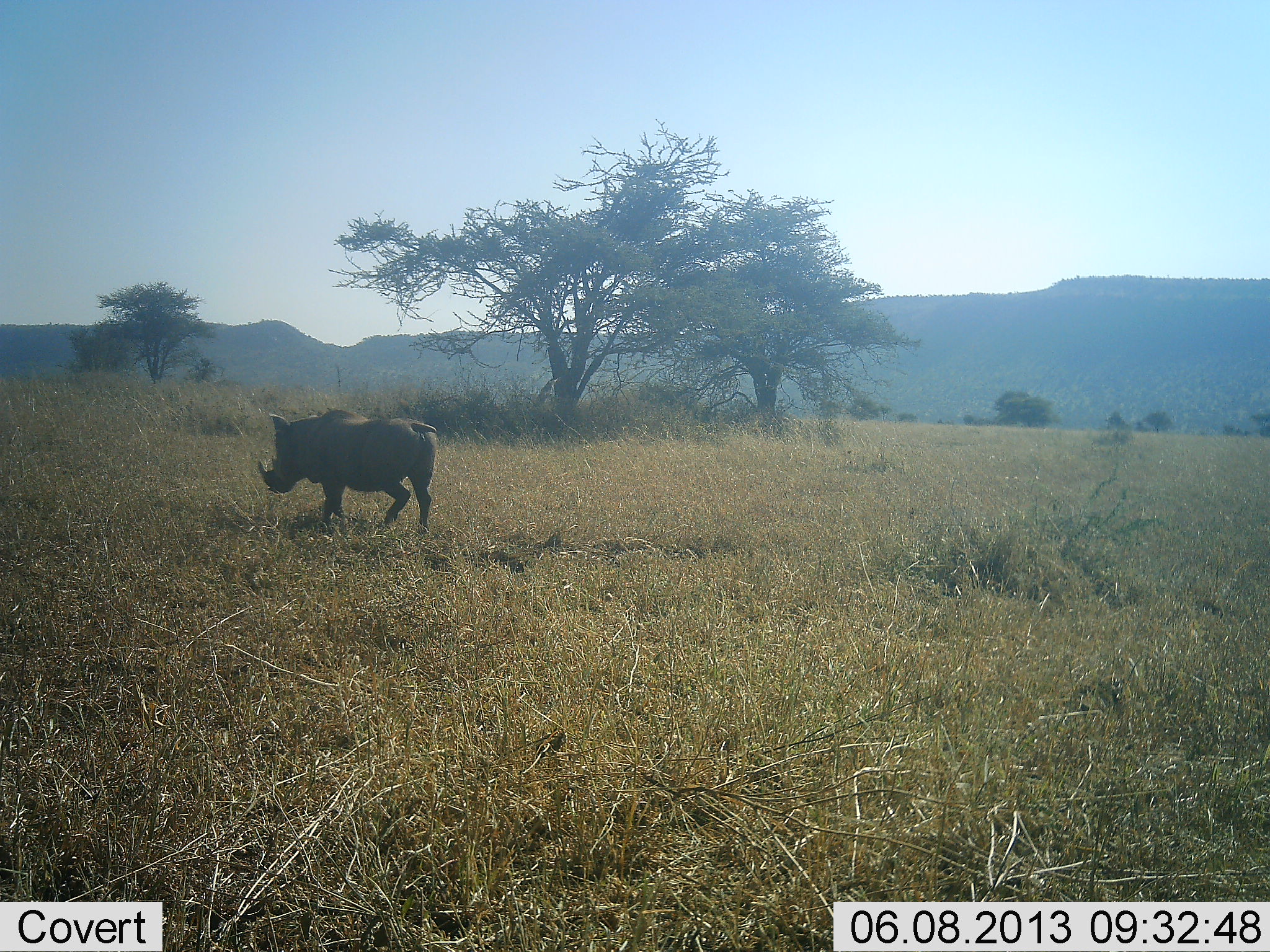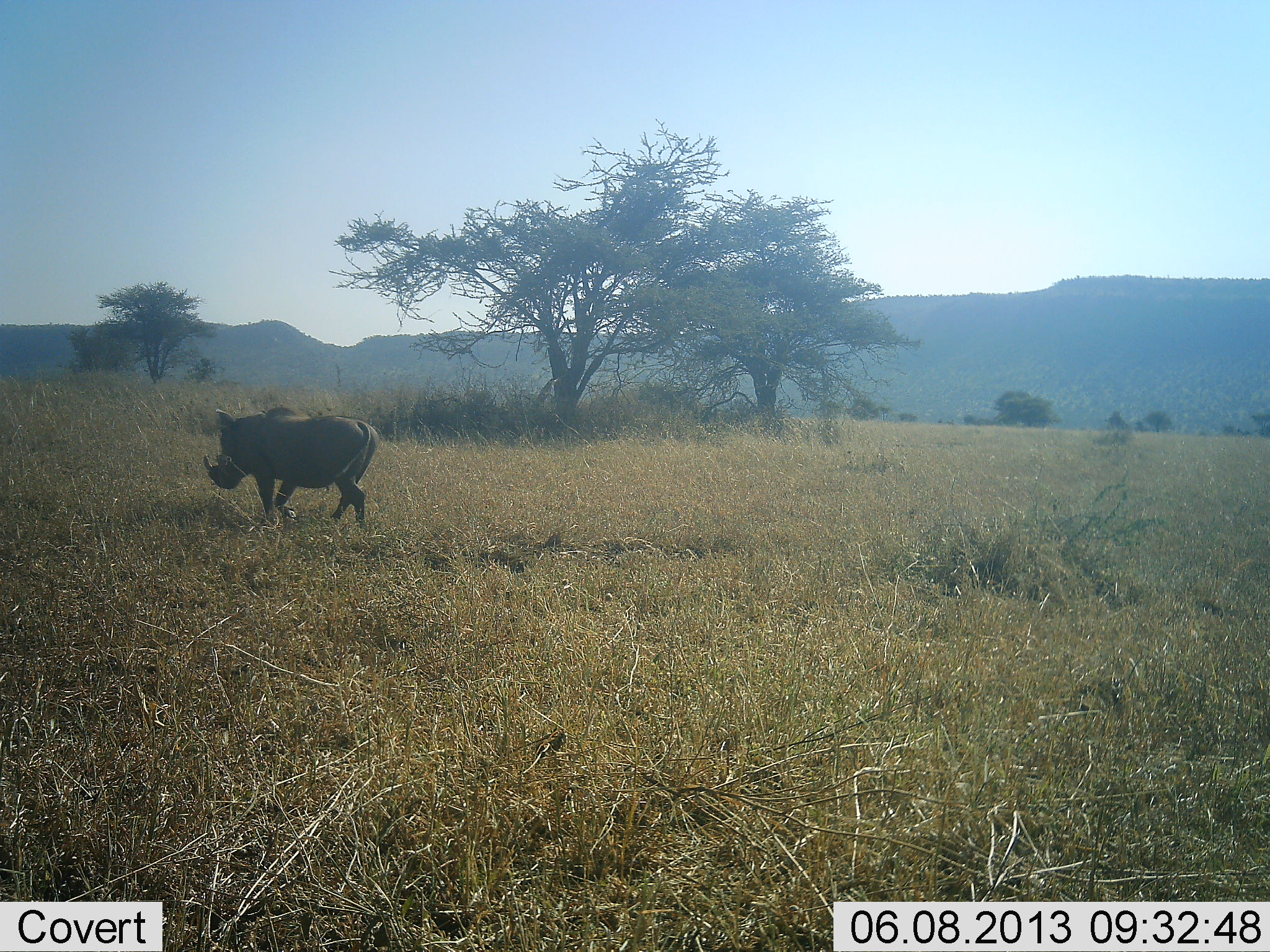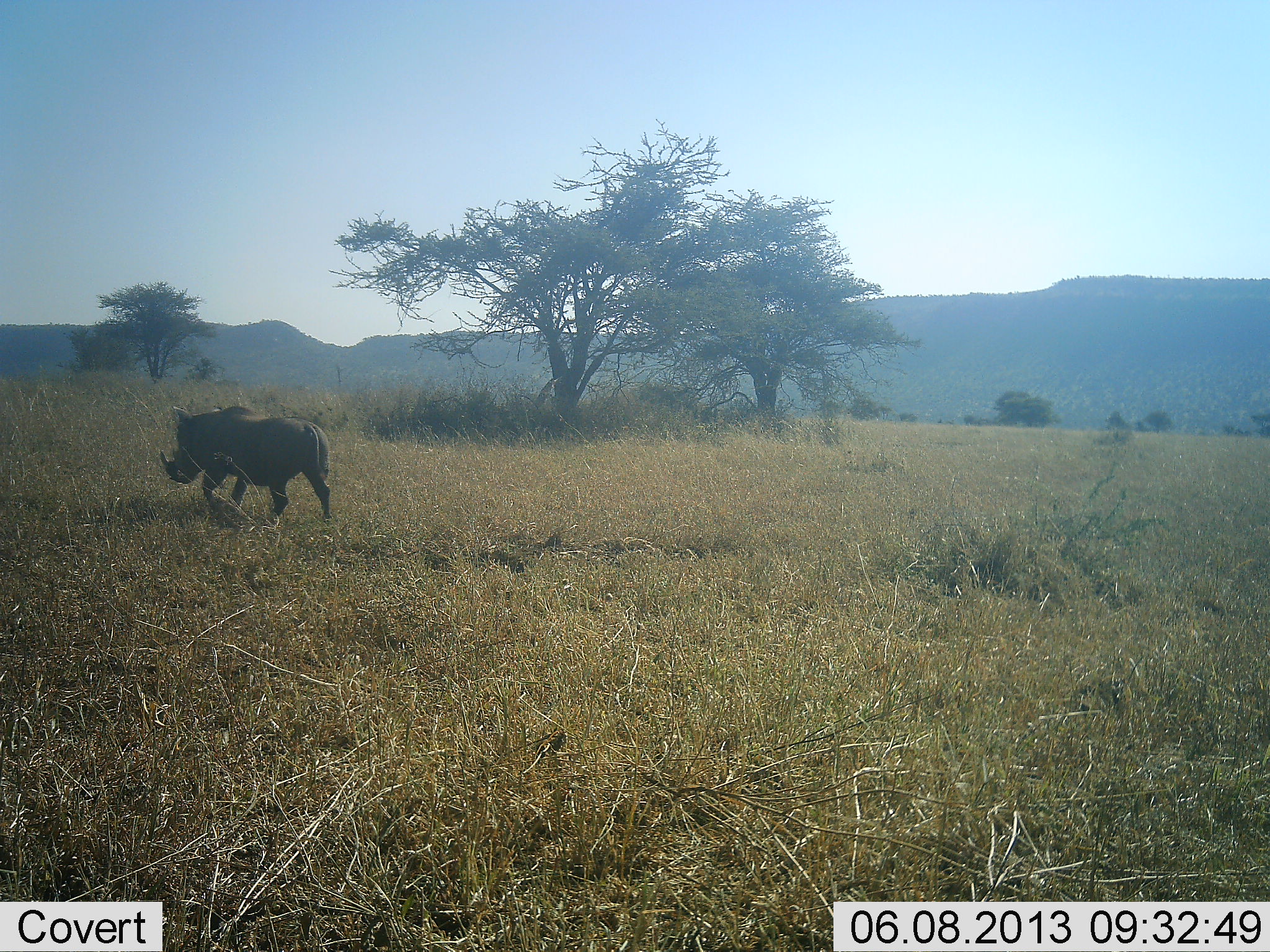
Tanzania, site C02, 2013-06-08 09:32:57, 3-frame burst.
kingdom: Animalia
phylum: Chordata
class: Mammalia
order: Artiodactyla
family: Suidae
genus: Phacochoerus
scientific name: Phacochoerus africanus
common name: warthog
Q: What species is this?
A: Warthog (Phacochoerus africanus).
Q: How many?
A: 1.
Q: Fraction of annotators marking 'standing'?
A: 0%.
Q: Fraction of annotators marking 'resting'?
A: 0%.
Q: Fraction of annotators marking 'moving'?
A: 100%.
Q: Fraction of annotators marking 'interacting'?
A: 0%.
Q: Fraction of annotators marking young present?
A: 0%.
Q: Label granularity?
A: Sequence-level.